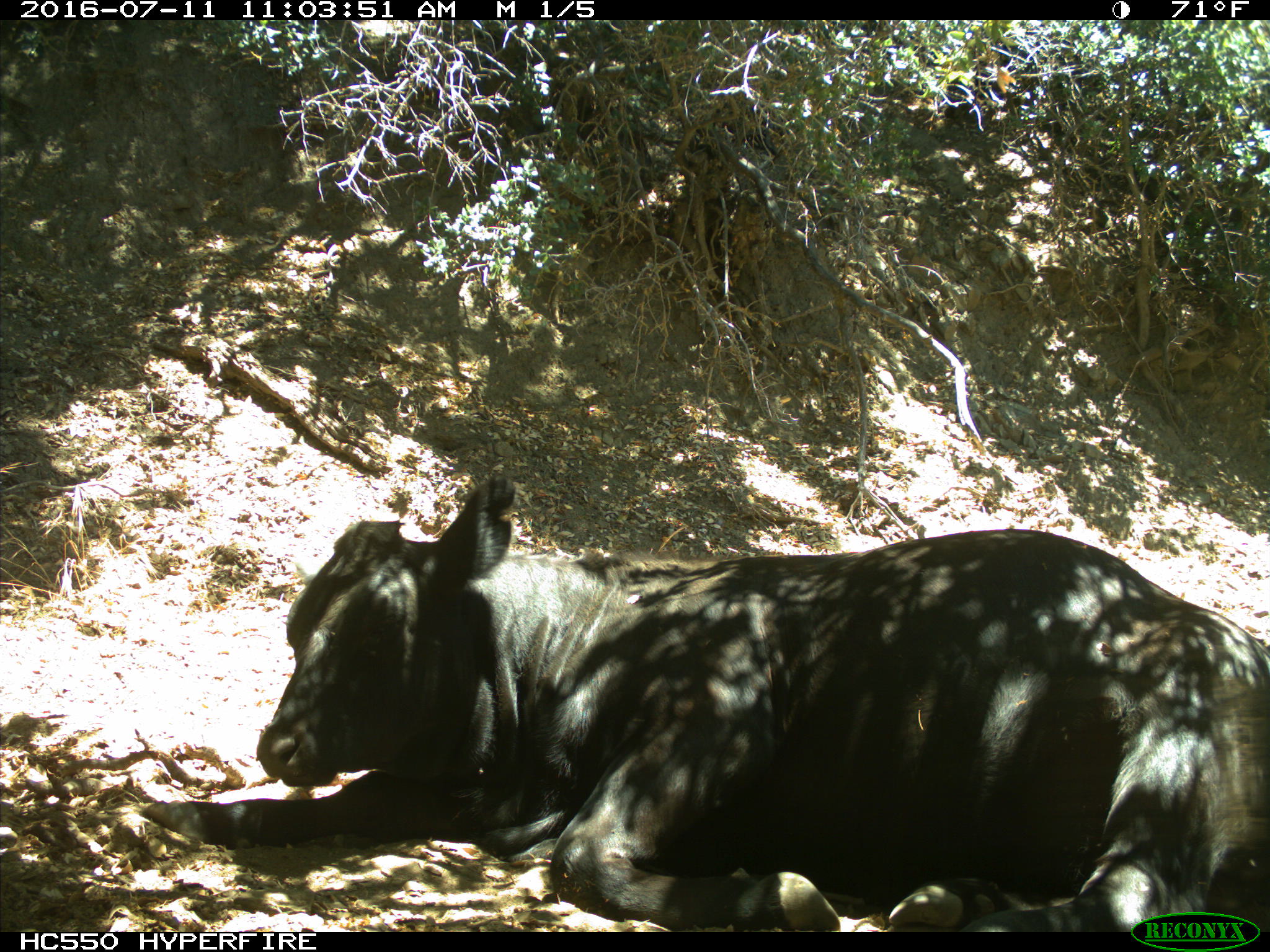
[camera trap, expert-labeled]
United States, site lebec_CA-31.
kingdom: Animalia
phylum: Chordata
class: Mammalia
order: Artiodactyla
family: Bovidae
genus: Bos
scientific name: Bos taurus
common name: domestic cow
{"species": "Bos taurus (domestic cow)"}